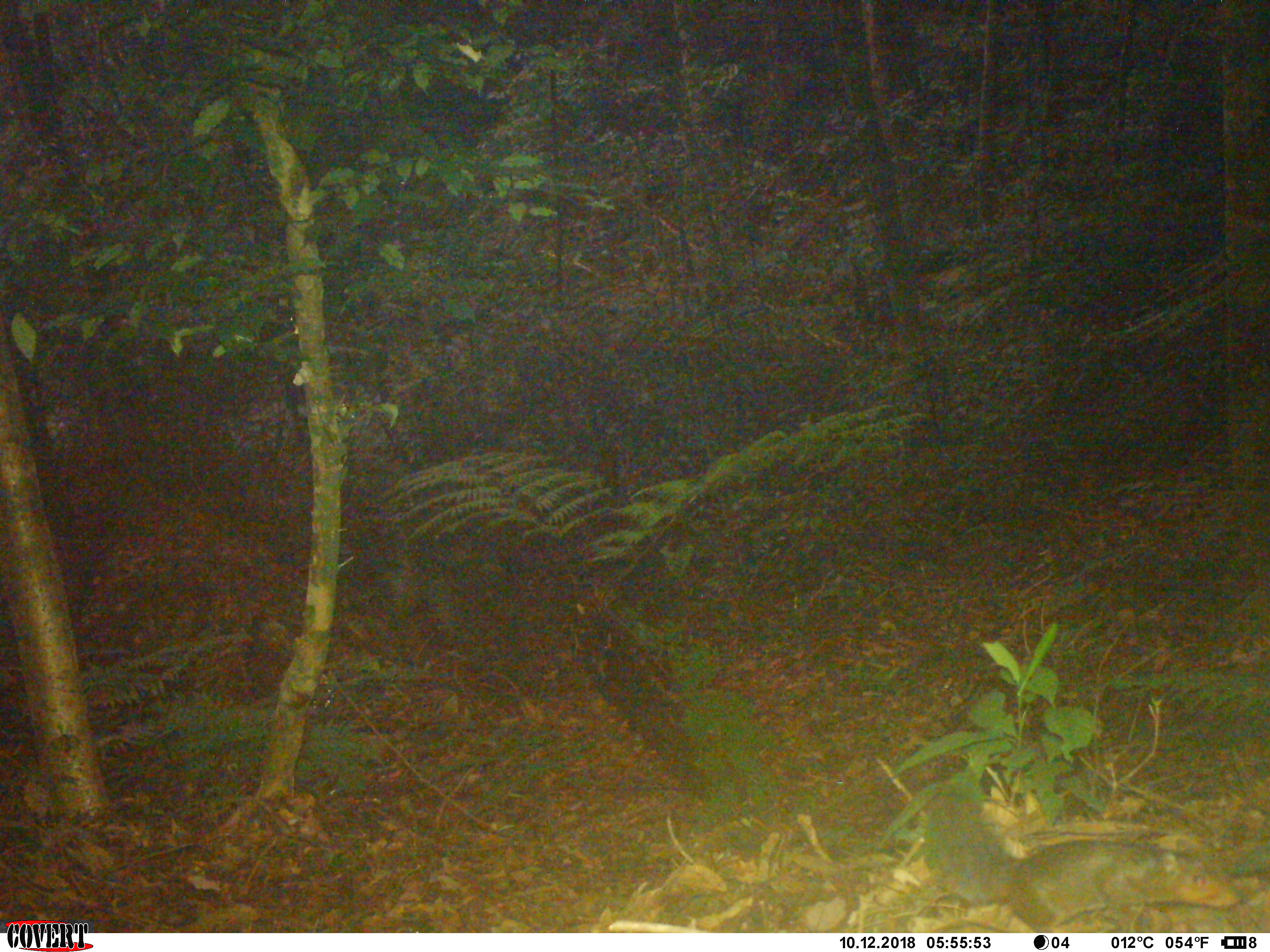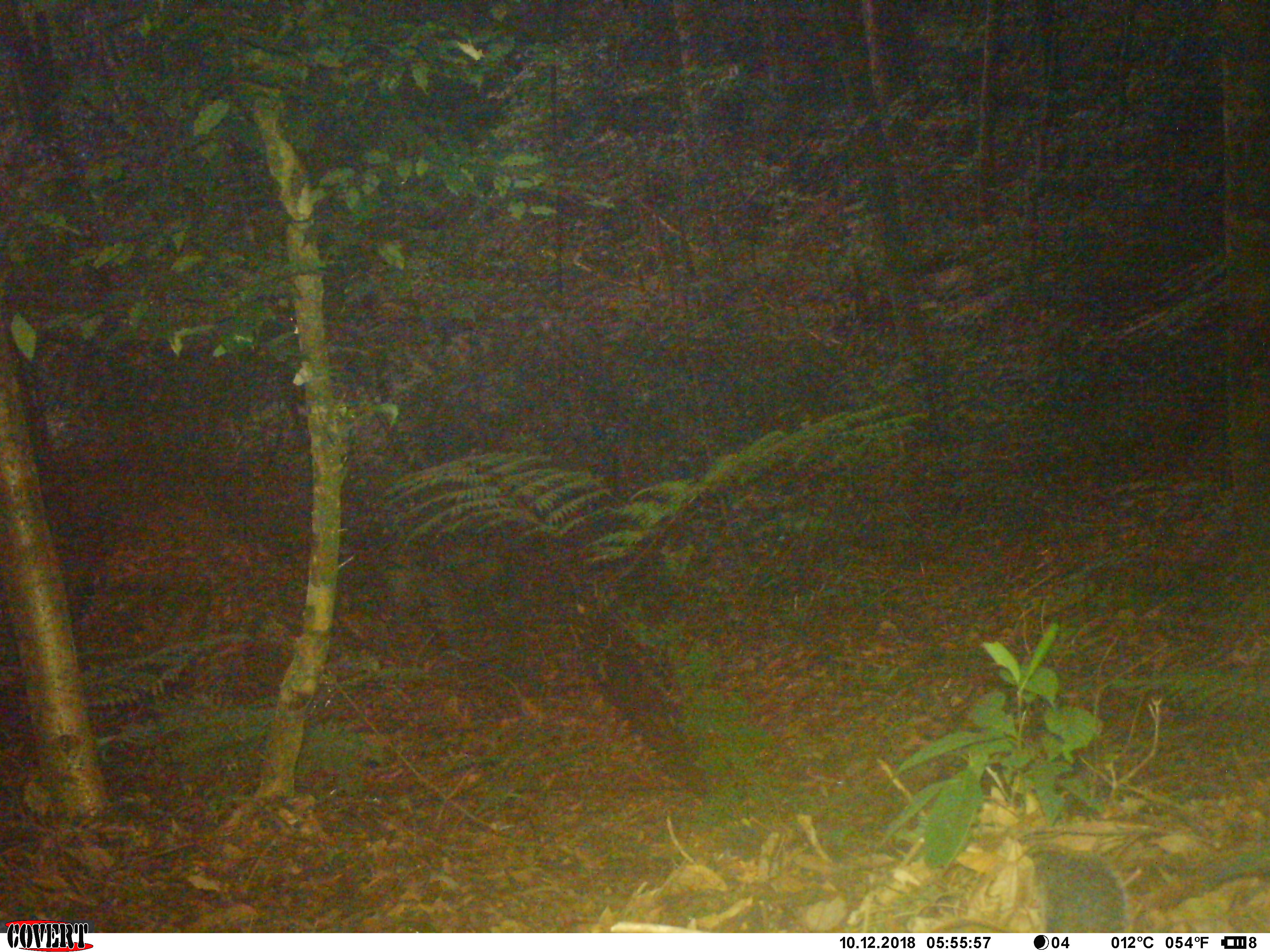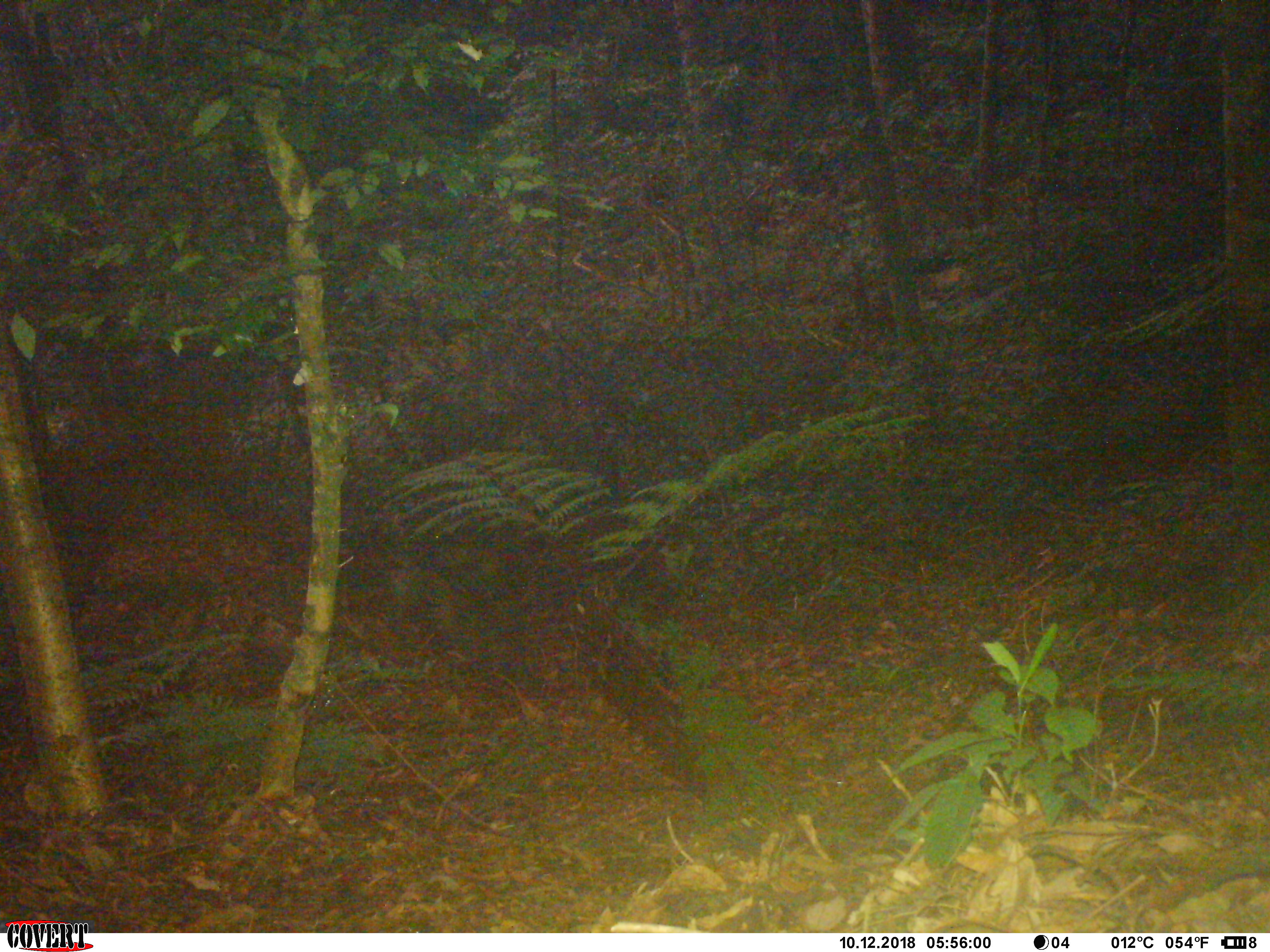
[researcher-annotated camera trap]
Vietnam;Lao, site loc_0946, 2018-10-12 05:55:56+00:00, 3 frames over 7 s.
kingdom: Animalia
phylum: Chordata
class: Mammalia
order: Rodentia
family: Sciuridae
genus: Dremomys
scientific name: Dremomys rufigenis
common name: red-cheeked squirrel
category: red cheeked squirrel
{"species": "red cheeked squirrel (red-cheeked squirrel) (Dremomys rufigenis)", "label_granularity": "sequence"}